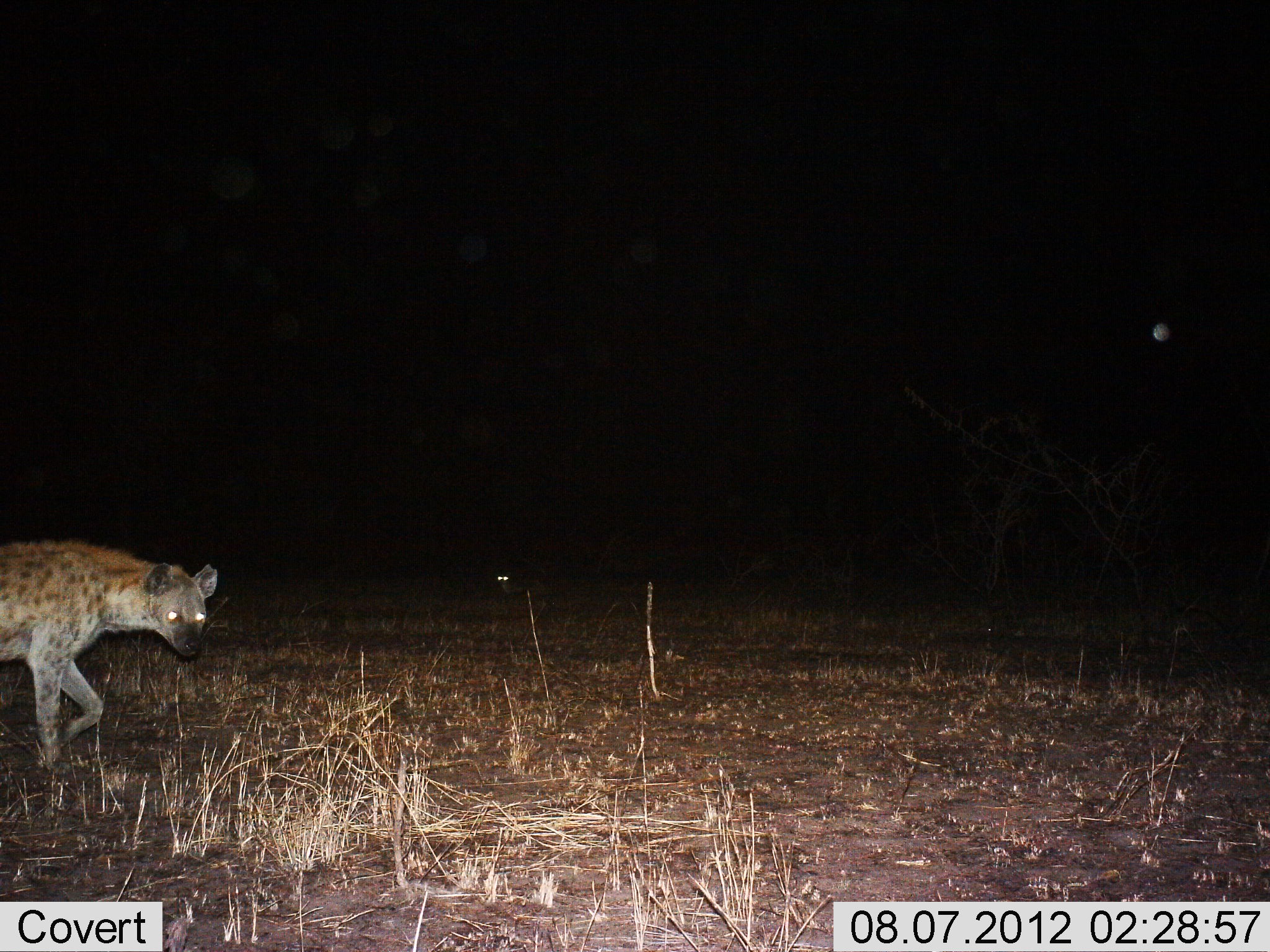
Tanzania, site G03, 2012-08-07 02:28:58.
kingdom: Animalia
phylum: Chordata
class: Mammalia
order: Carnivora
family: Hyaenidae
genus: Crocuta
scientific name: Crocuta crocuta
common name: spotted hyena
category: hyenaspotted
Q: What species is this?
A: Hyenaspotted (spotted hyena) (Crocuta crocuta).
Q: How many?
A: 1.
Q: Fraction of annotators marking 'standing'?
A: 0%.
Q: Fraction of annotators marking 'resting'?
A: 0%.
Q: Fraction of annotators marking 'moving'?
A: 100%.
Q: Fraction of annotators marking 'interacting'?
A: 0%.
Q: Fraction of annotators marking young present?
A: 0%.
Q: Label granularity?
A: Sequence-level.